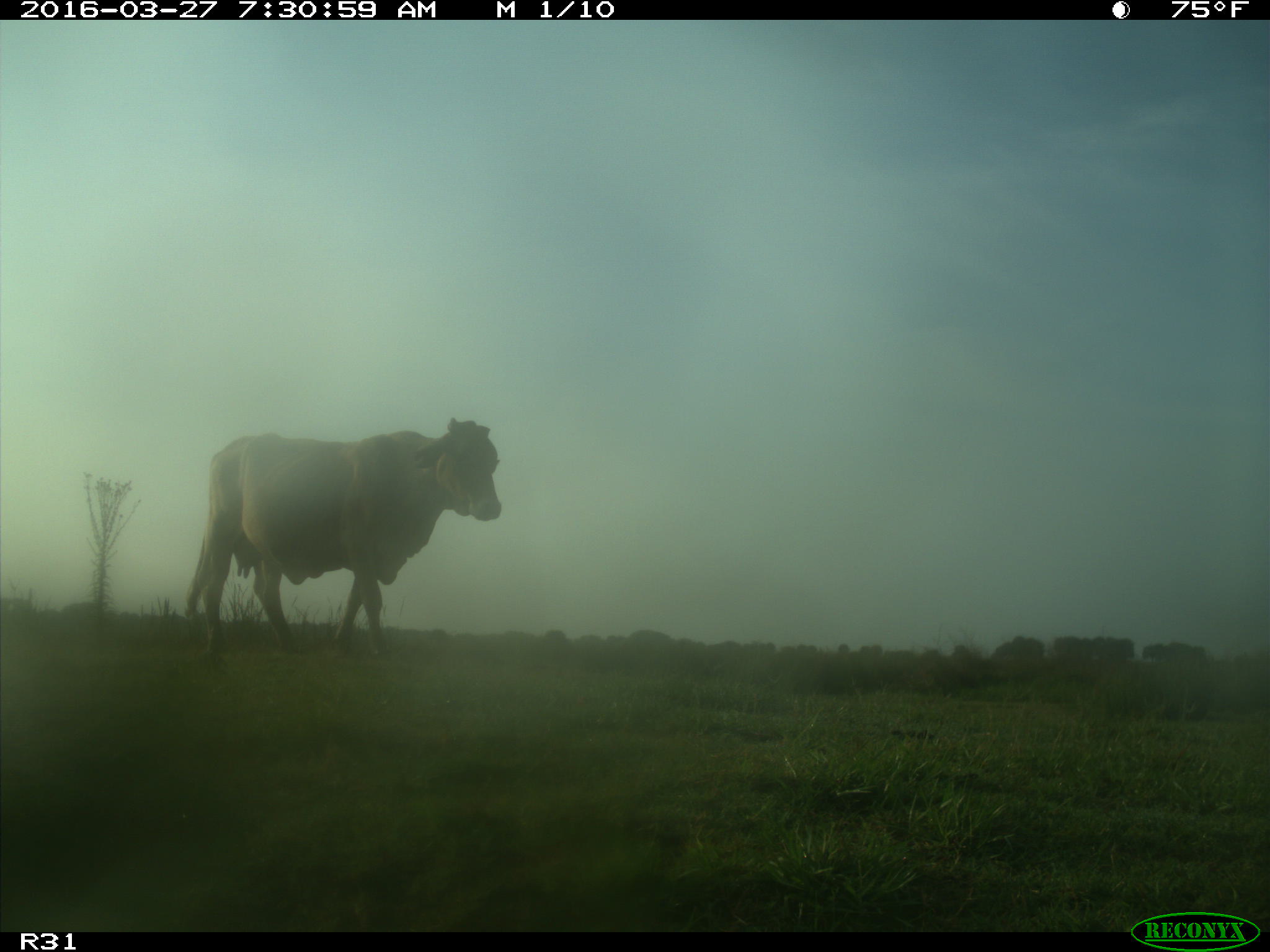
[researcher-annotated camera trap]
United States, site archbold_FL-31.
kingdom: Animalia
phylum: Chordata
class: Mammalia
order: Artiodactyla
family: Bovidae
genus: Bos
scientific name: Bos taurus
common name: domestic cow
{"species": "Bos taurus (domestic cow)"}